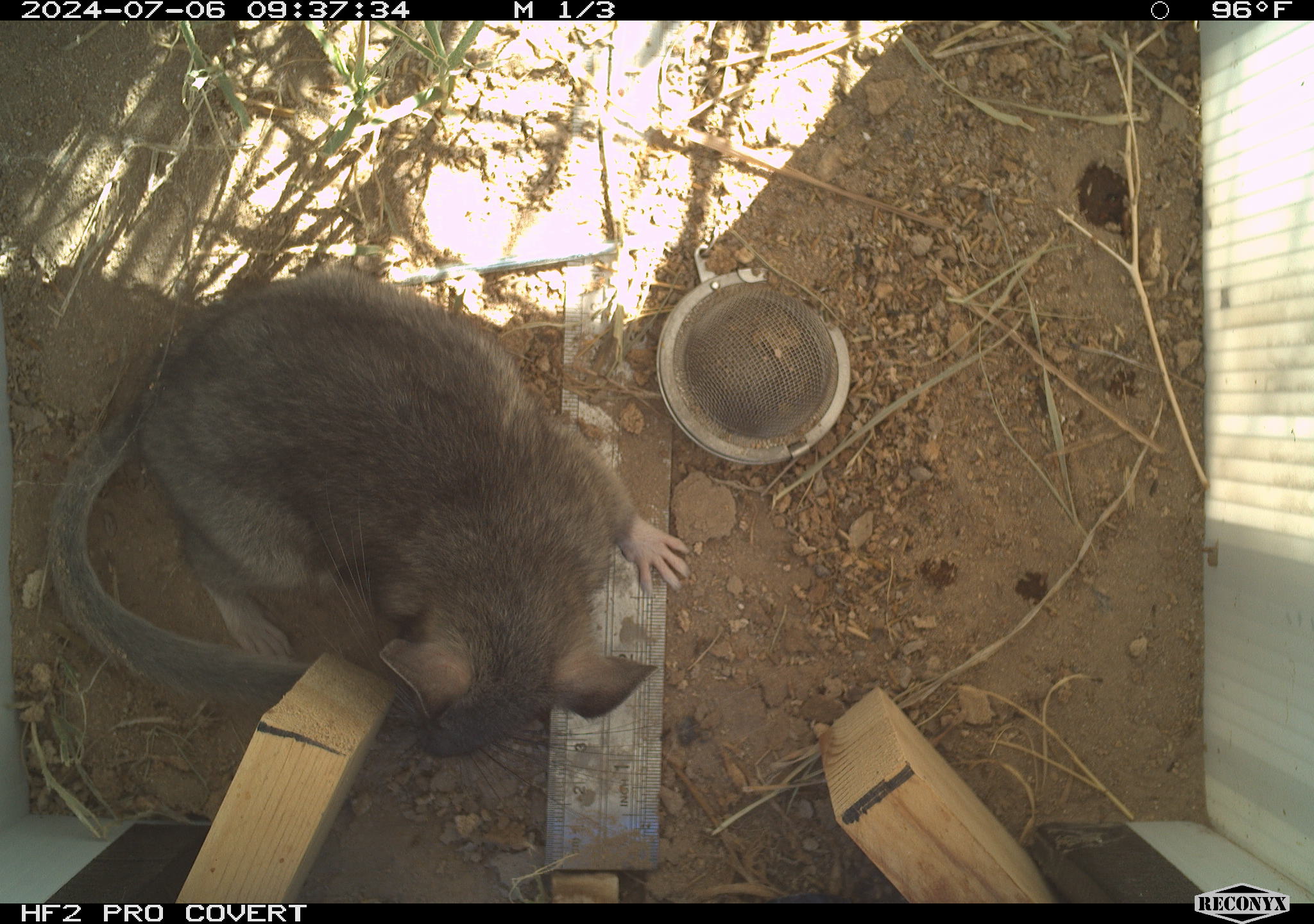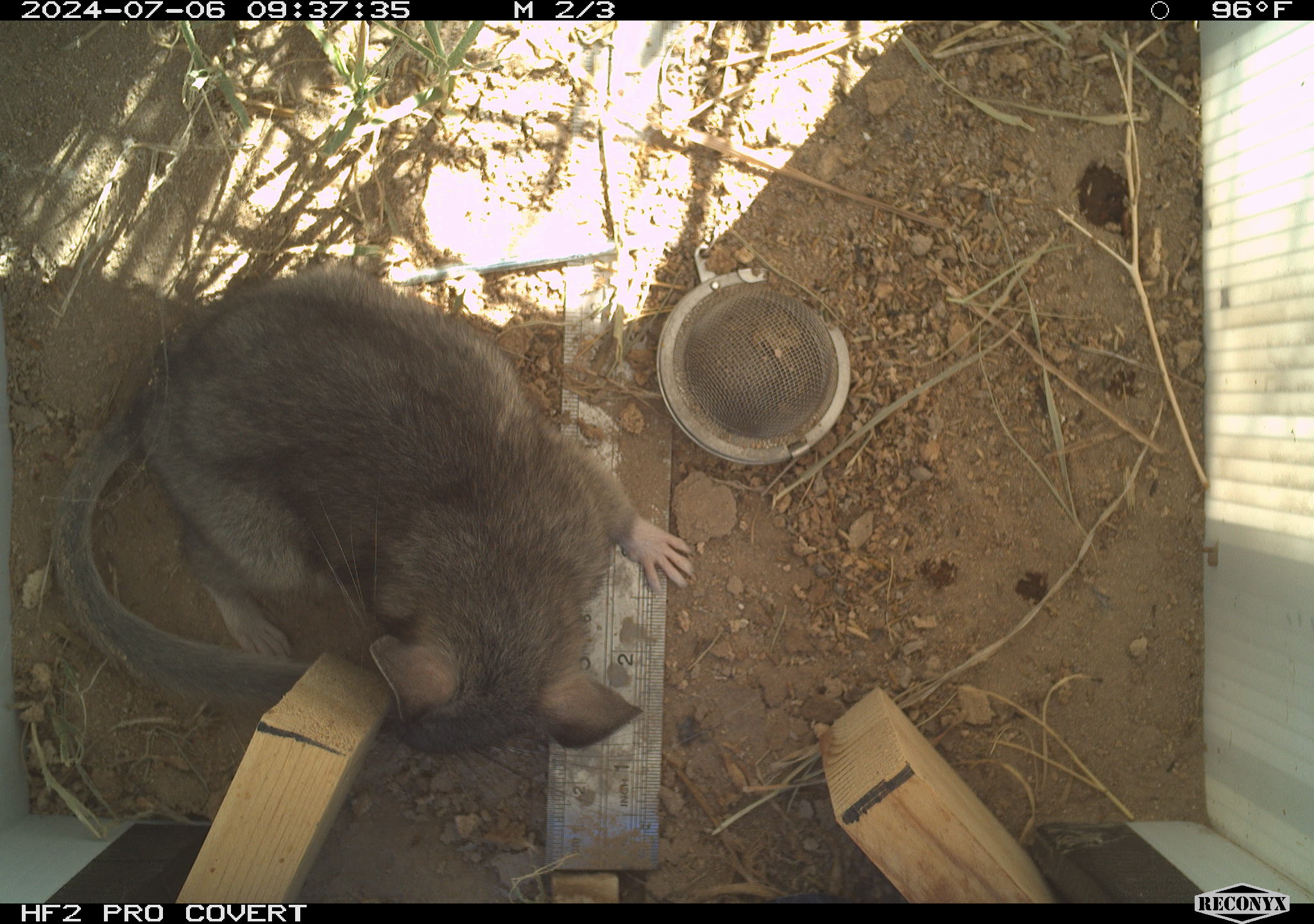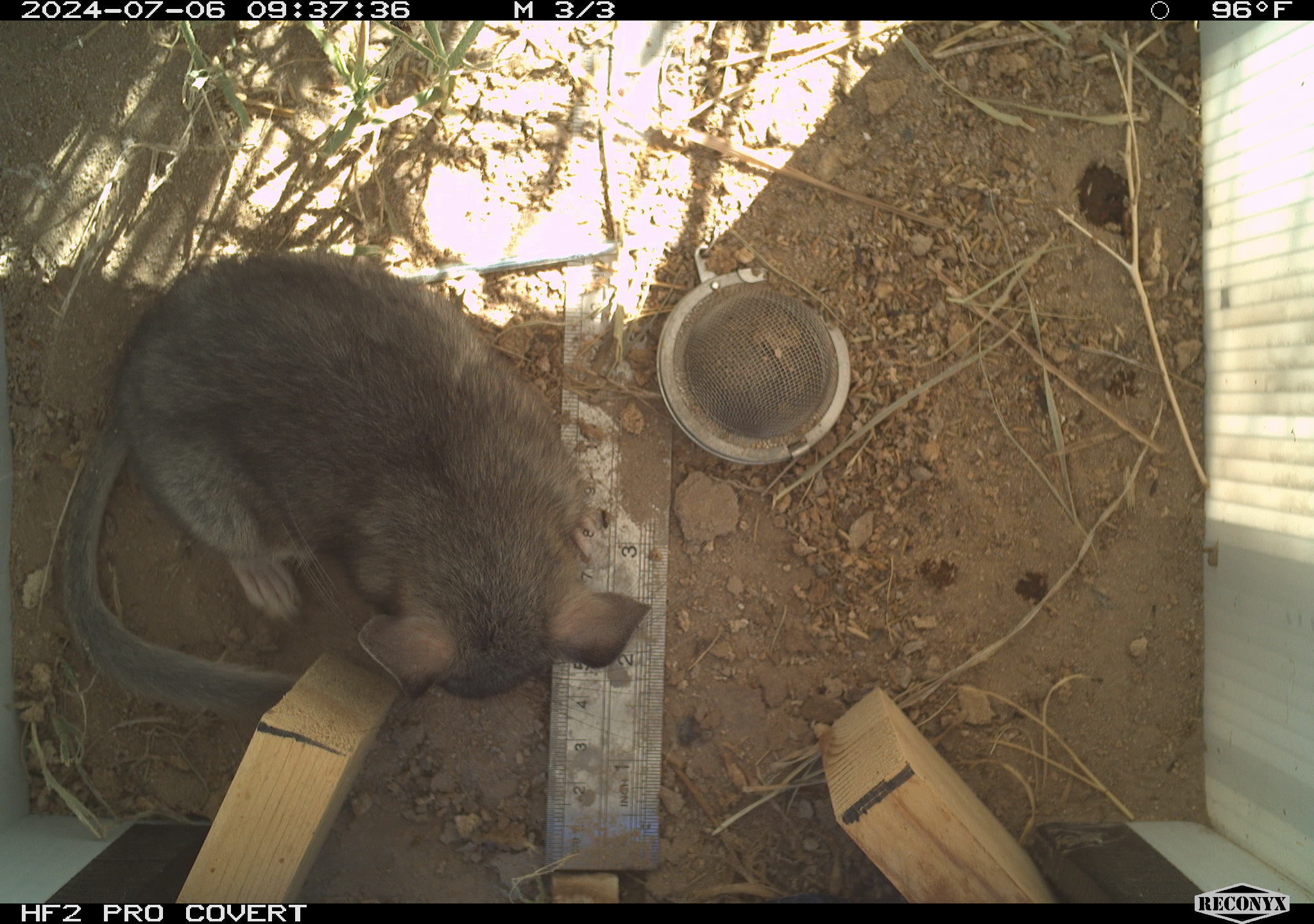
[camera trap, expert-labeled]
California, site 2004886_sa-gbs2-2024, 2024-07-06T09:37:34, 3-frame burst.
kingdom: Animalia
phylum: Chordata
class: Mammalia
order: Rodentia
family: Cricetidae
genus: Neotoma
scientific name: Neotoma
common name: pack rat or woodrat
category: neotoma species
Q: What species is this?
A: Neotoma species (pack rat or woodrat) (Neotoma).